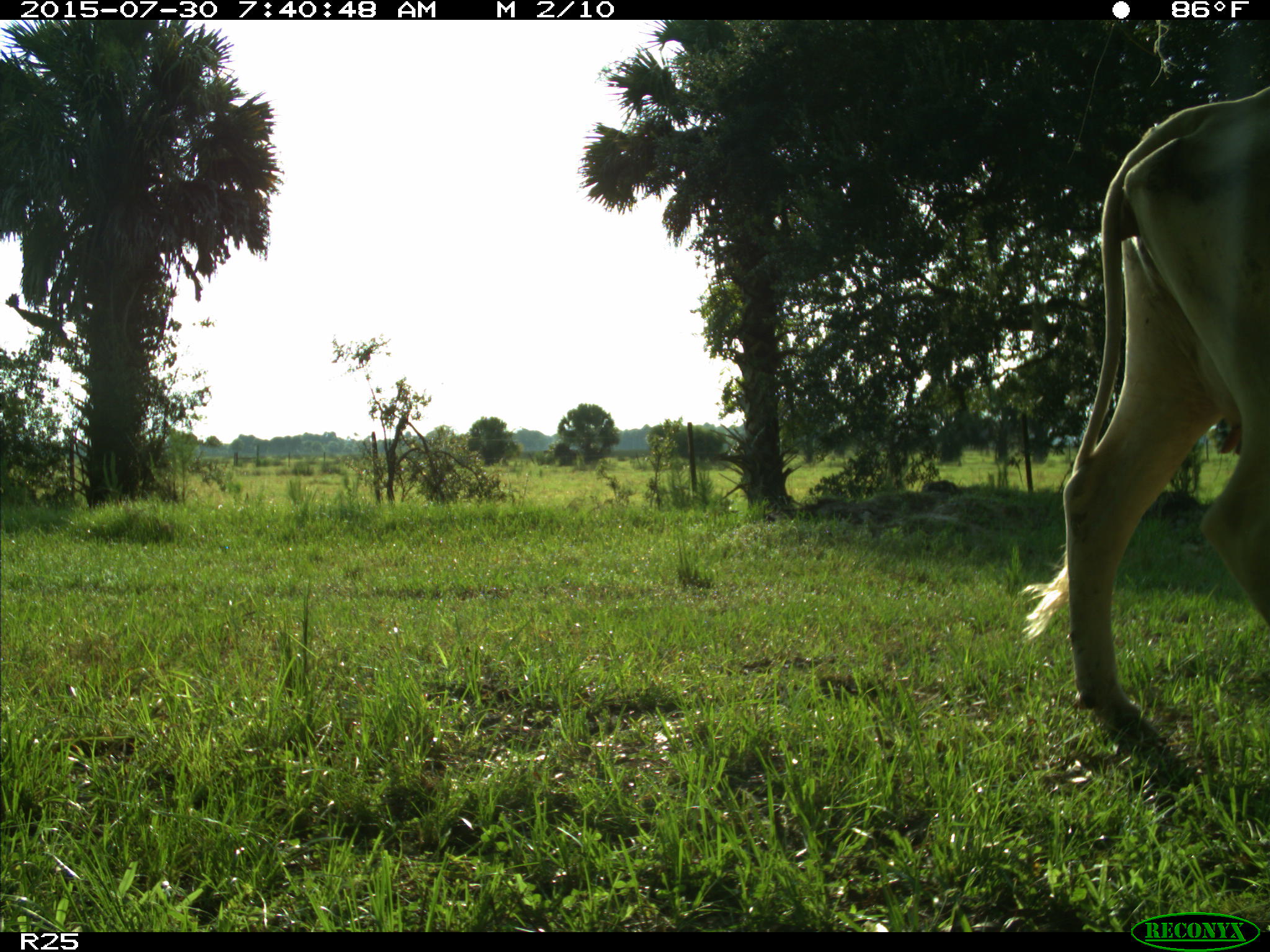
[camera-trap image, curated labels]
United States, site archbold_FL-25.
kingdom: Animalia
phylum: Chordata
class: Mammalia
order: Artiodactyla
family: Bovidae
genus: Bos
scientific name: Bos taurus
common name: domestic cow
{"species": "Bos taurus (domestic cow)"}